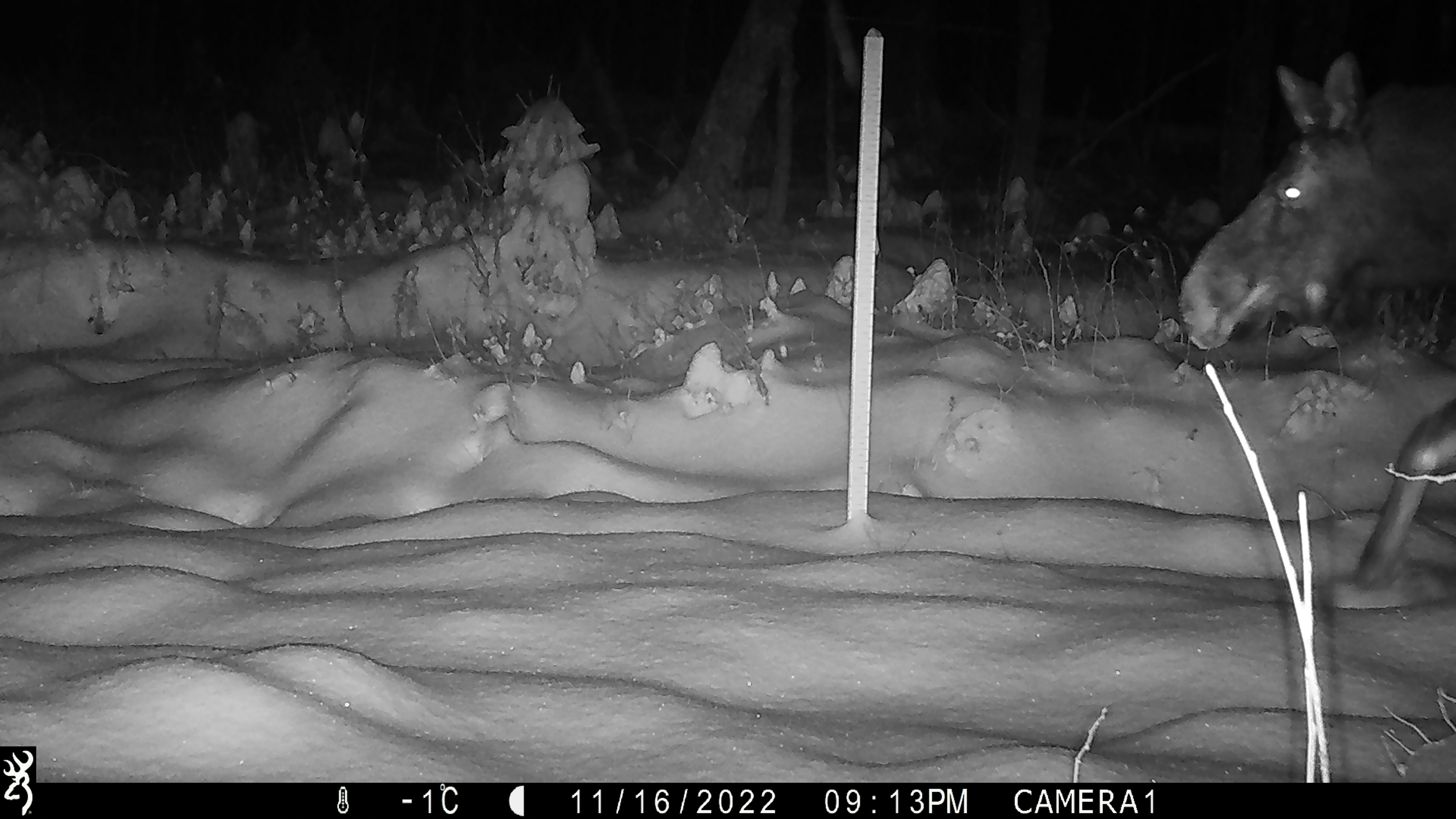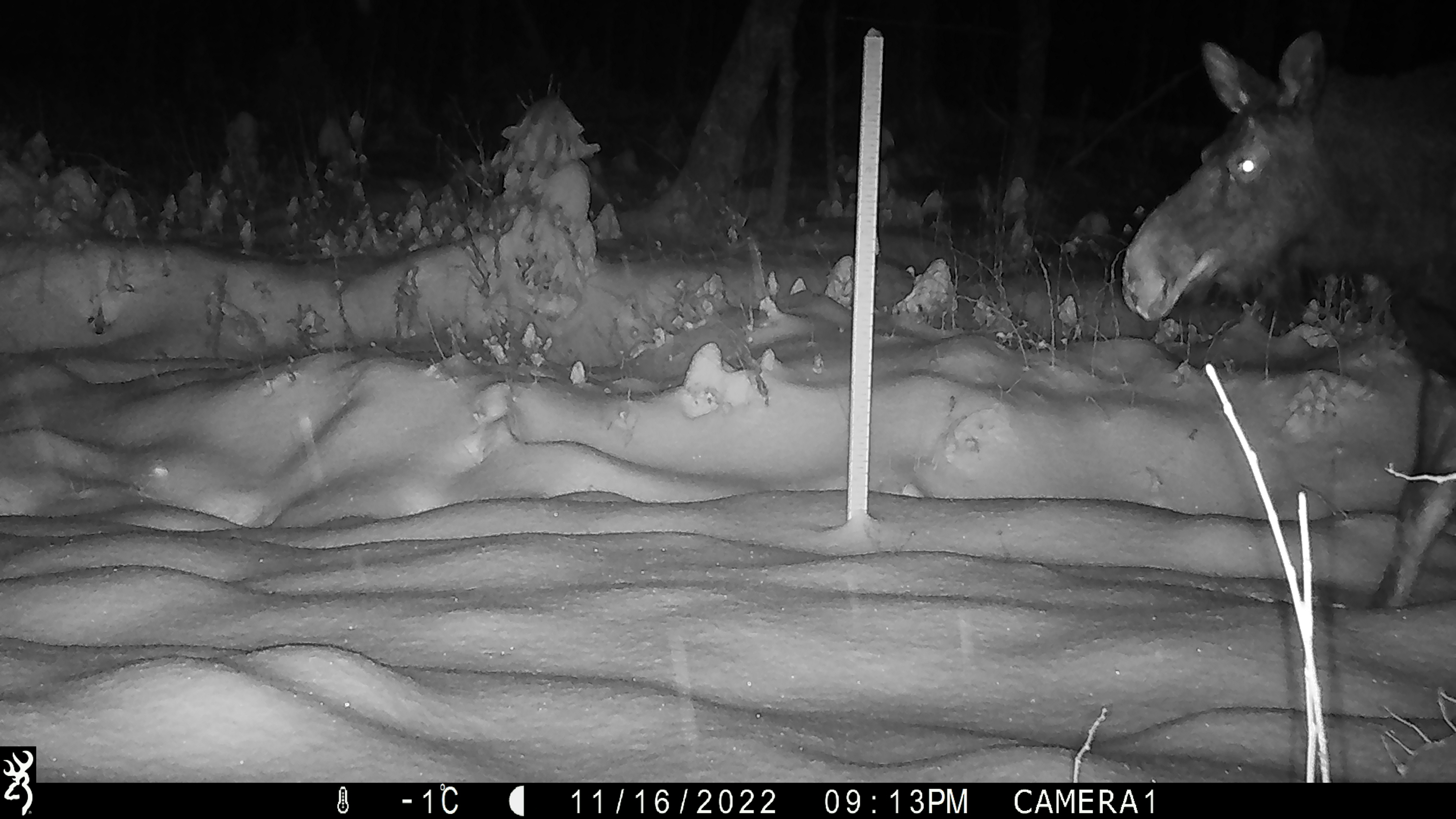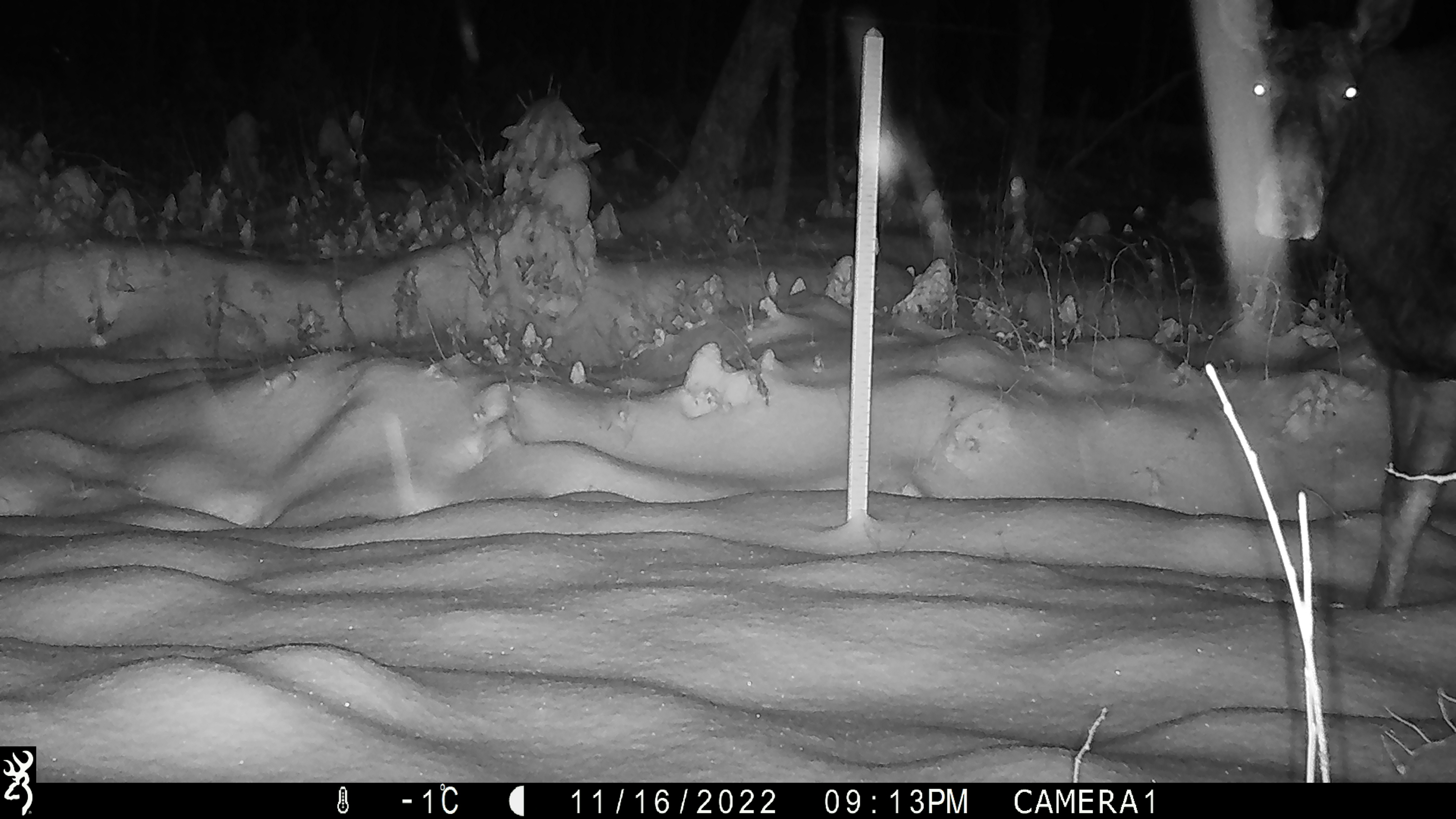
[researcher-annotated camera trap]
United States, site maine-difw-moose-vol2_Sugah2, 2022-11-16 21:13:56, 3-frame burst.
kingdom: Animalia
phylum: Chordata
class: Mammalia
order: Artiodactyla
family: Cervidae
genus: Alces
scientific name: Alces alces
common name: moose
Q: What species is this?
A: Moose (Alces alces).